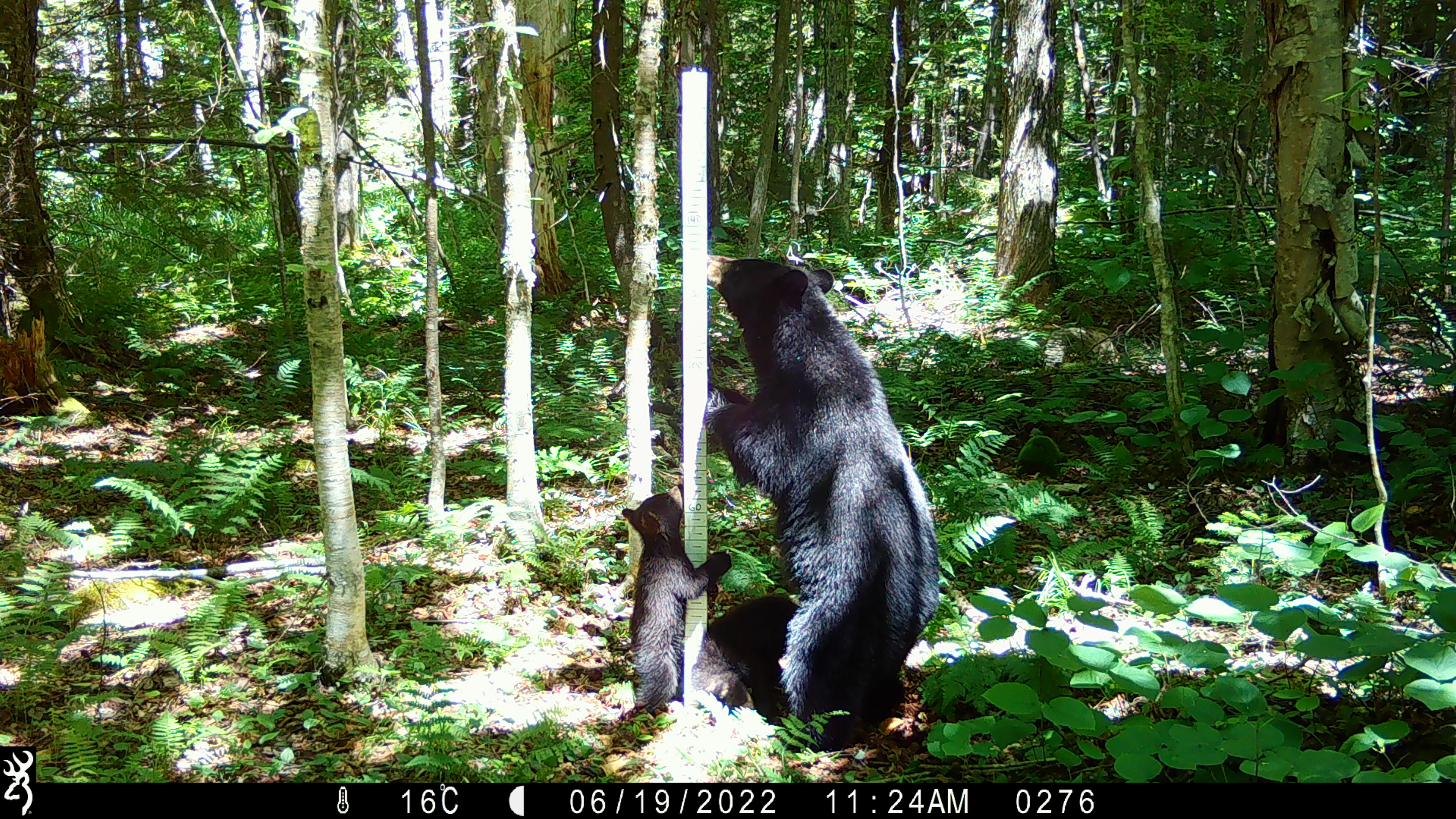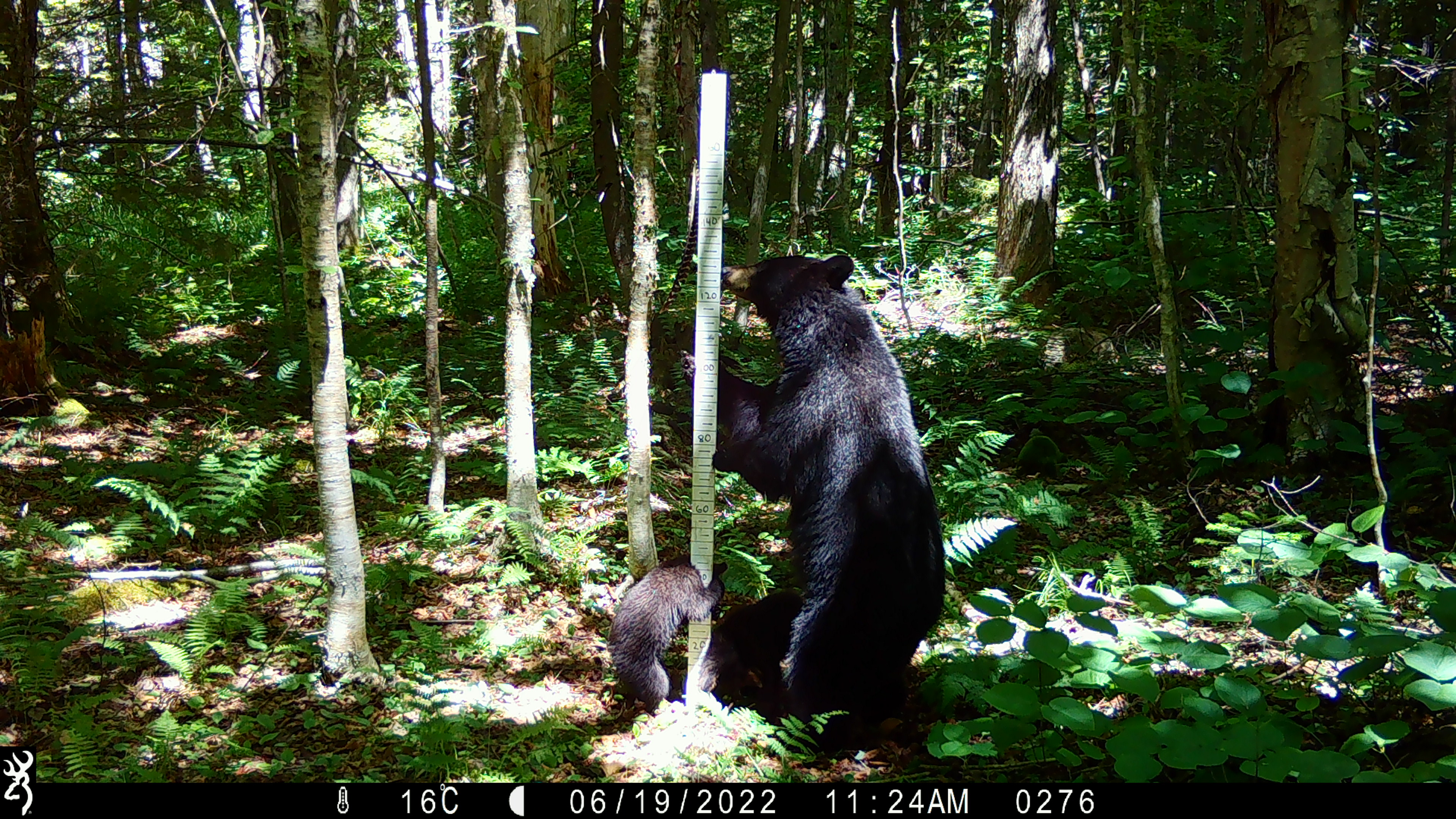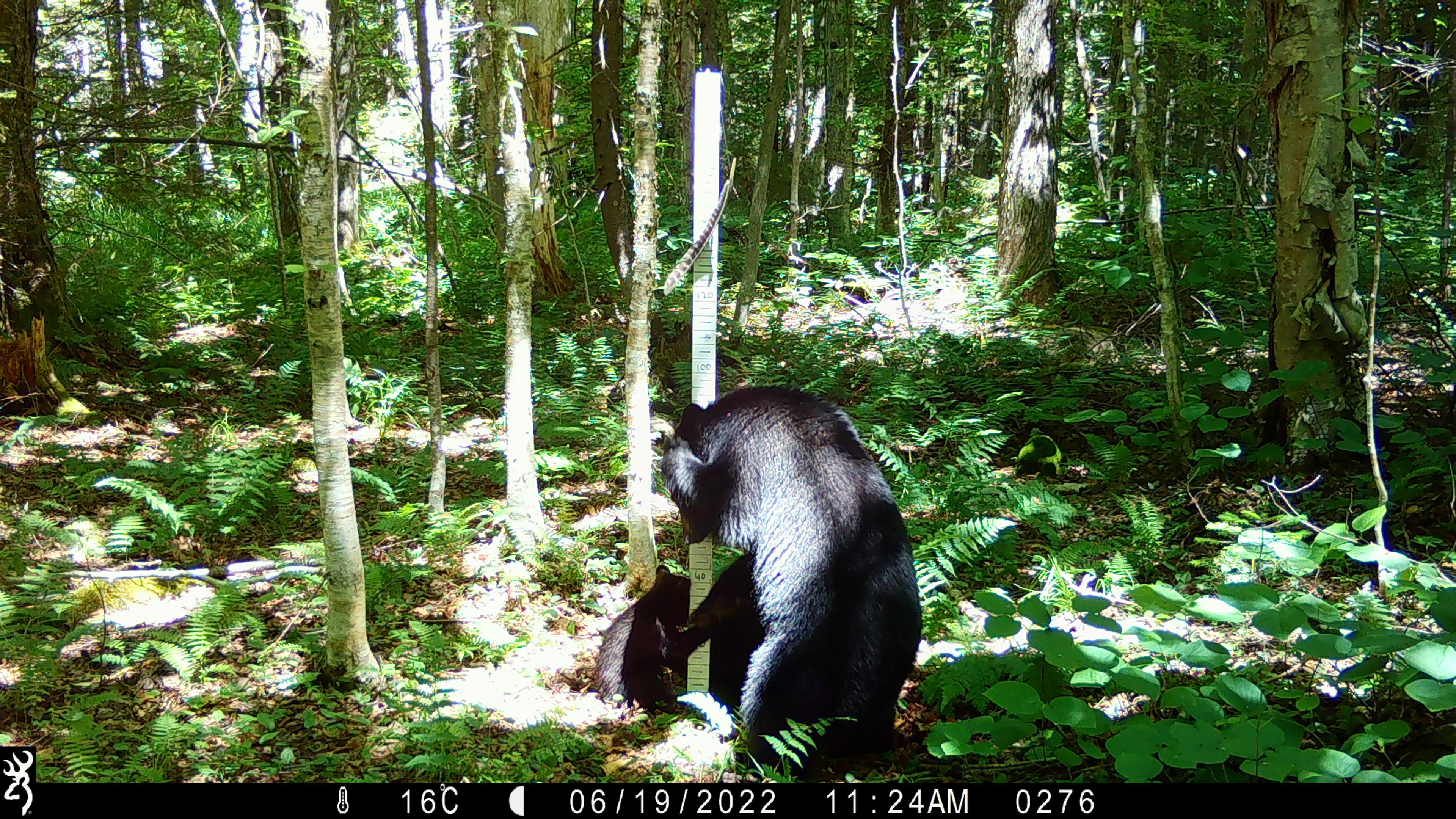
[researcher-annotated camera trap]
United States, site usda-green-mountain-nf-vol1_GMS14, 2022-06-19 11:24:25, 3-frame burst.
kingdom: Animalia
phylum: Chordata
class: Mammalia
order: Carnivora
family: Ursidae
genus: Ursus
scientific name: Ursus americanus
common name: black bear